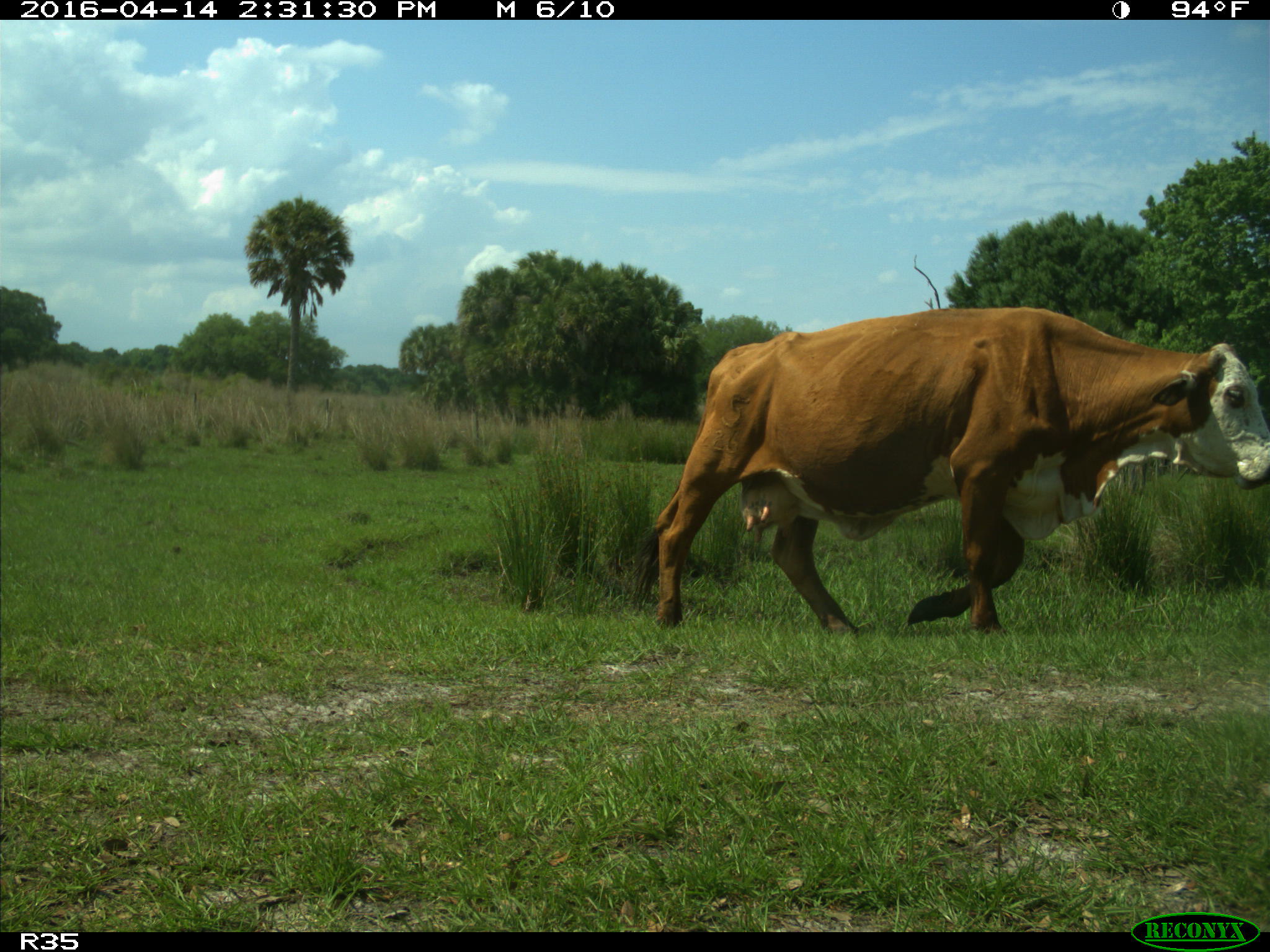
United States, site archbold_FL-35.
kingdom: Animalia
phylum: Chordata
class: Mammalia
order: Artiodactyla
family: Bovidae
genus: Bos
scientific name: Bos taurus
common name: domestic cow